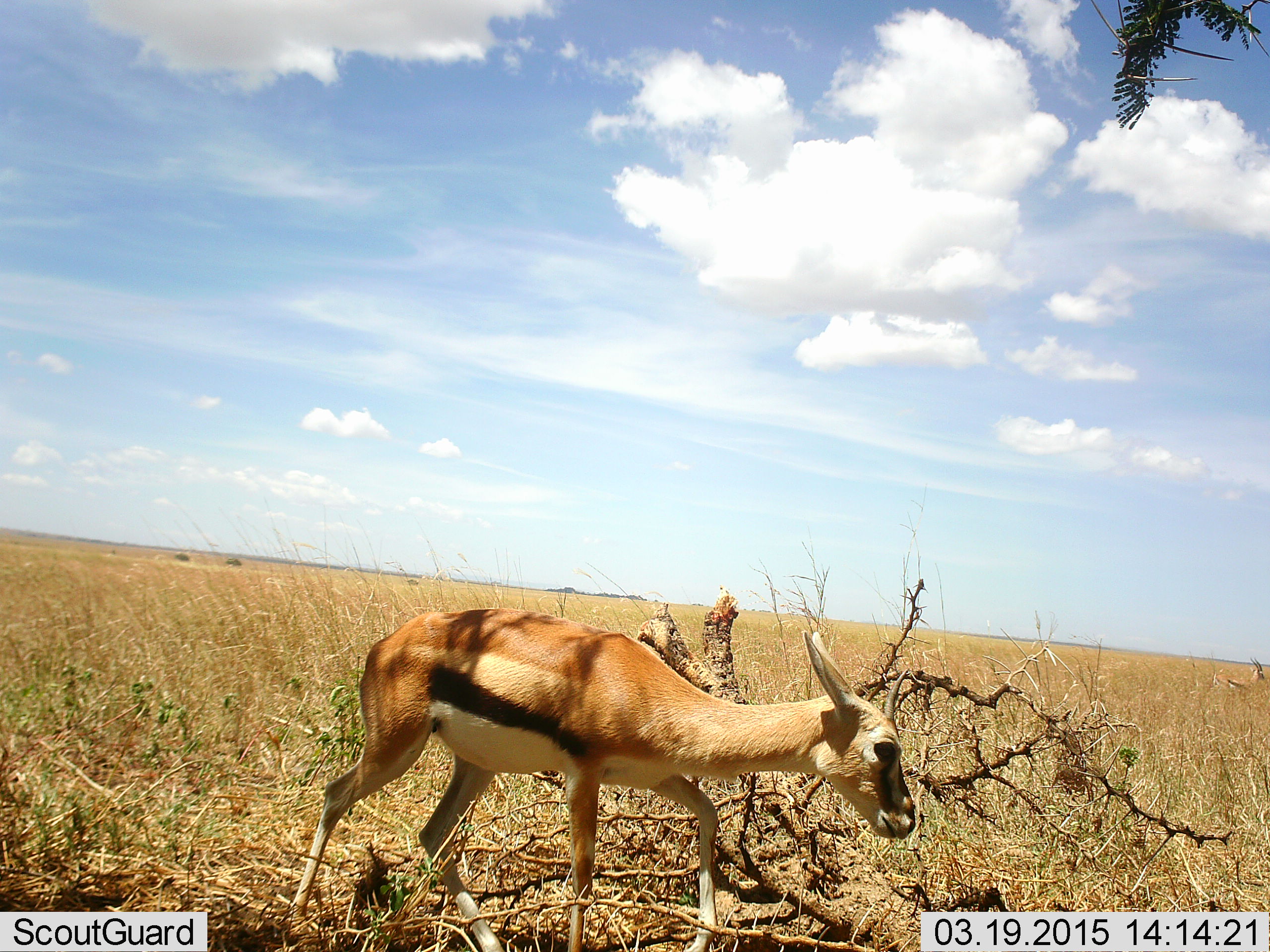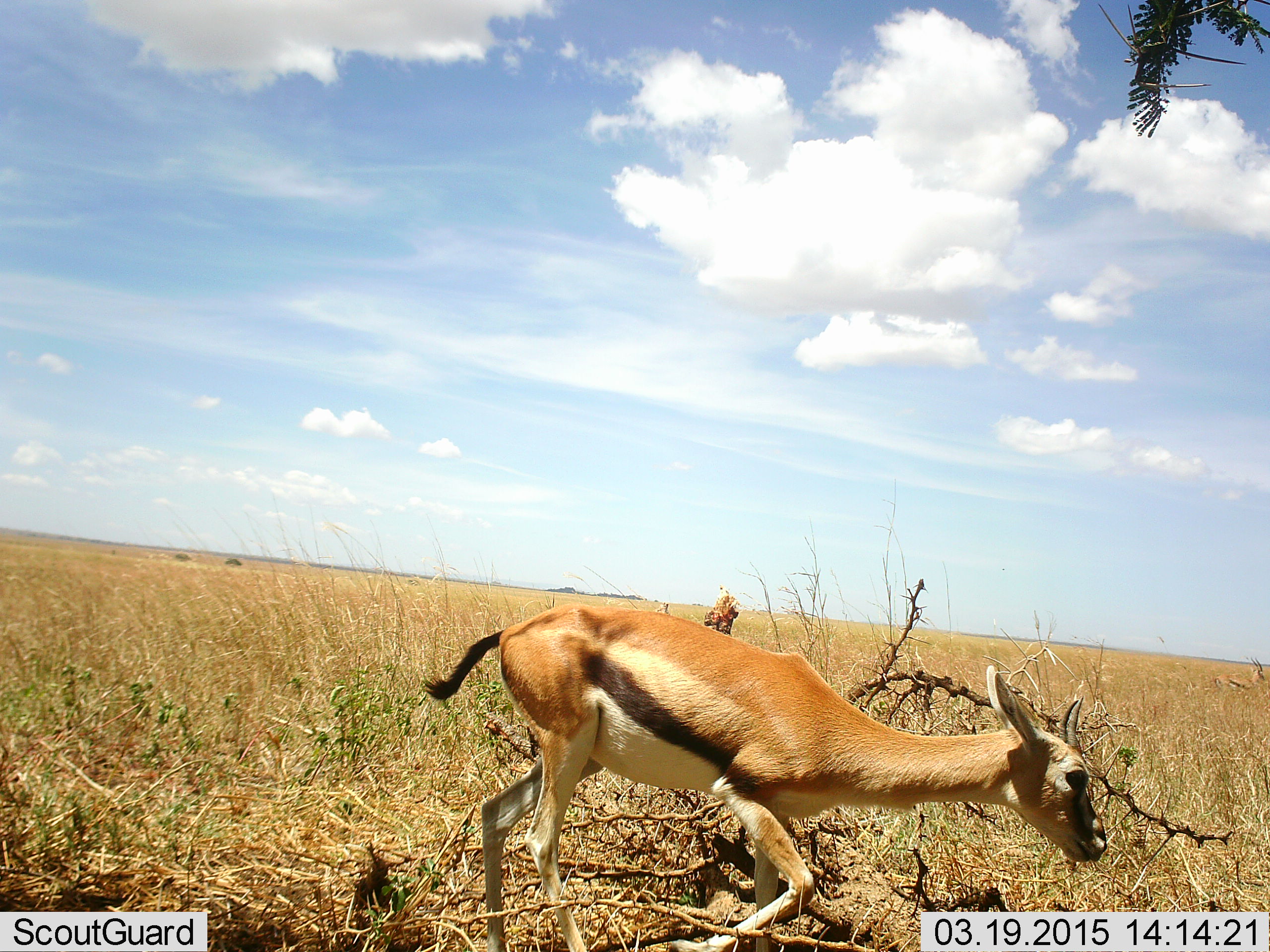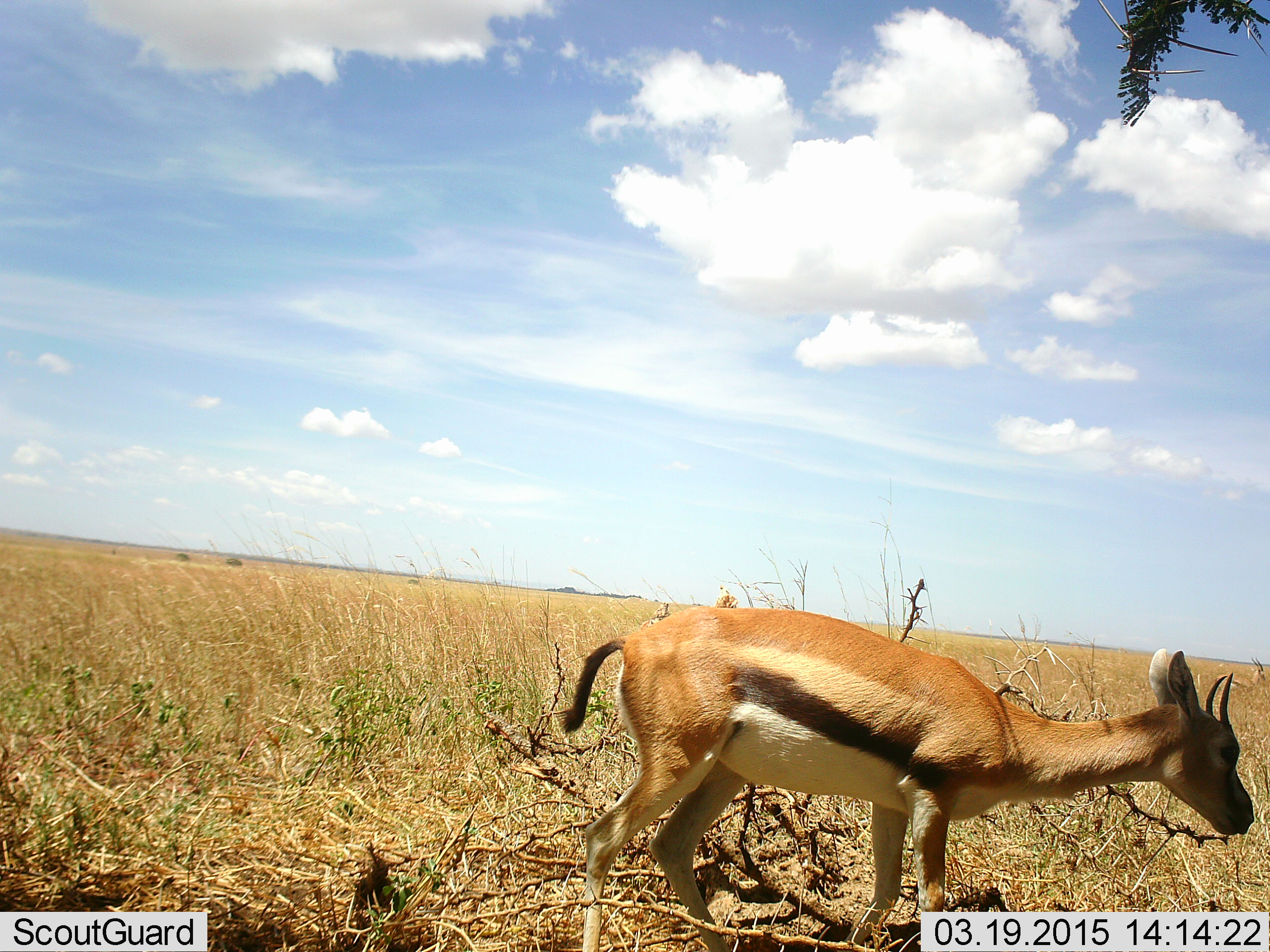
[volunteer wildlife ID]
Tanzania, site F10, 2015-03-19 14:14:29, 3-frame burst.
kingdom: Animalia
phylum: Chordata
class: Mammalia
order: Artiodactyla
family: Bovidae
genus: Eudorcas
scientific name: Eudorcas thomsonii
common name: thomson's gazelle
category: gazellethomsons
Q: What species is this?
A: Gazellethomsons (thomson's gazelle) (Eudorcas thomsonii).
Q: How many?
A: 1.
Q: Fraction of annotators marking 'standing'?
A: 20%.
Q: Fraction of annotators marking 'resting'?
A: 0%.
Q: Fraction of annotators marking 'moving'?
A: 90%.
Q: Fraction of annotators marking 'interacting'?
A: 0%.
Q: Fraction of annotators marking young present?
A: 10%.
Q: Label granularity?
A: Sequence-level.